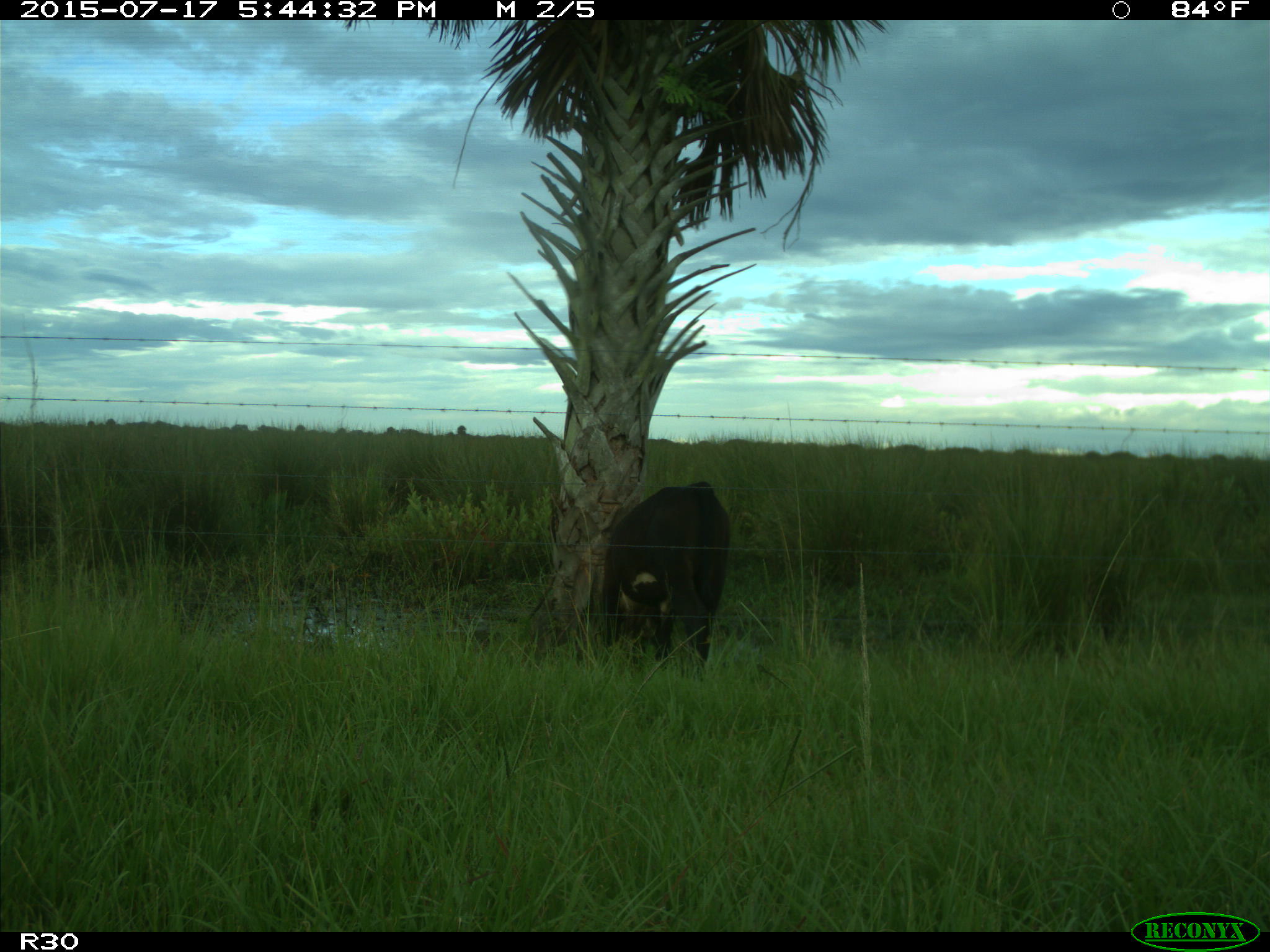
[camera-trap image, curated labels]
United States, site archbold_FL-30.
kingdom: Animalia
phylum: Chordata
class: Mammalia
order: Artiodactyla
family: Bovidae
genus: Bos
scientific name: Bos taurus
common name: domestic cow